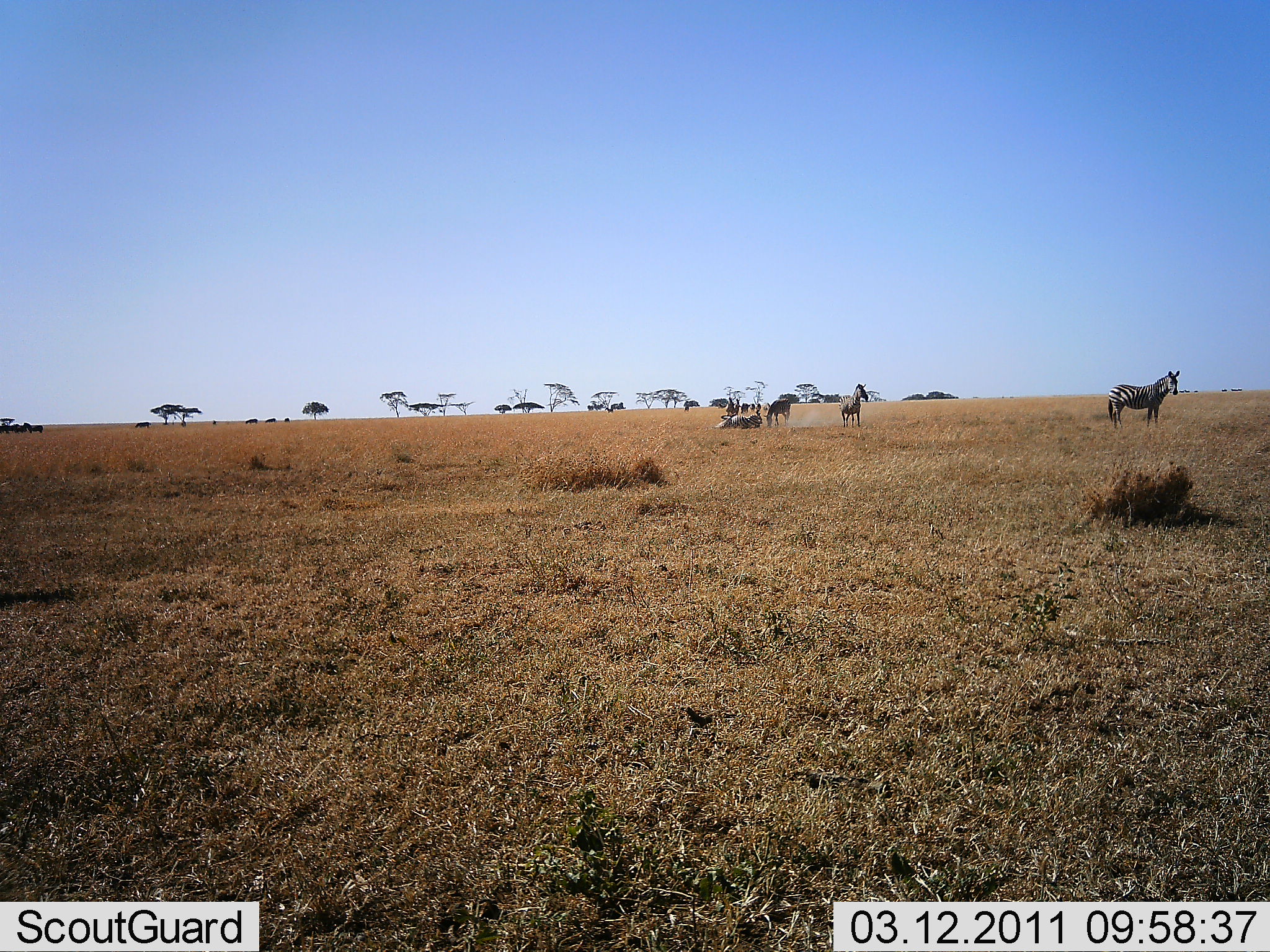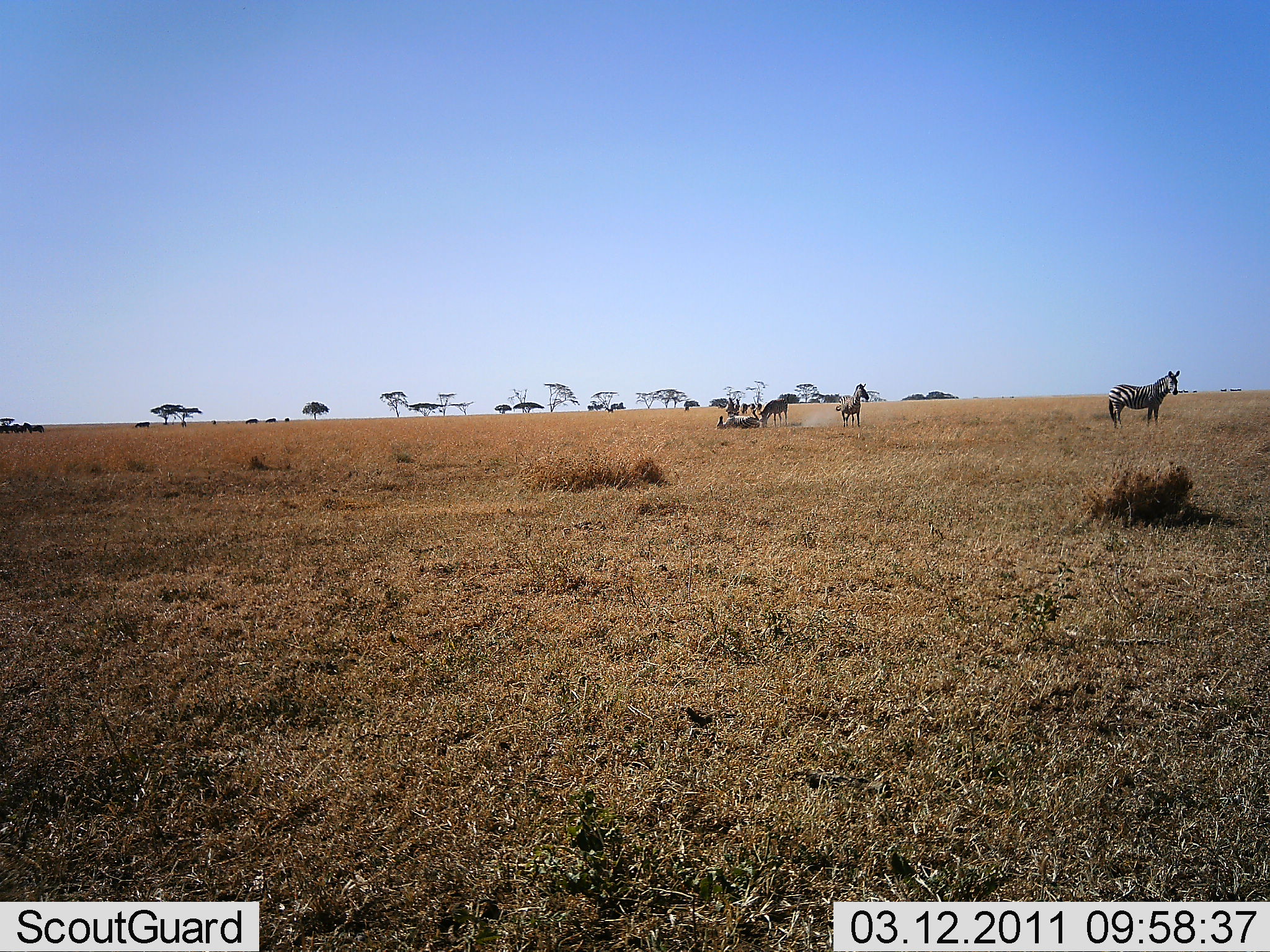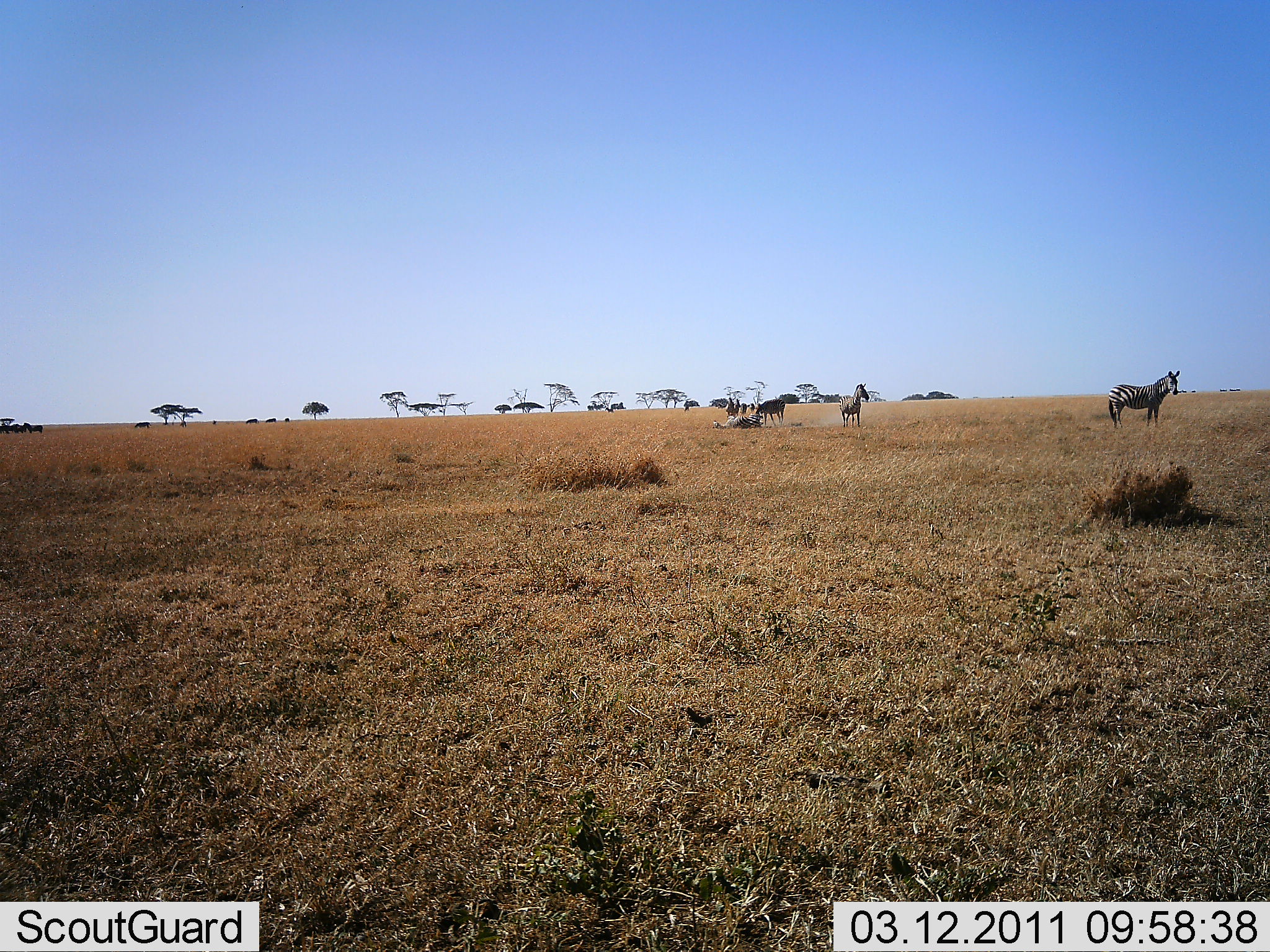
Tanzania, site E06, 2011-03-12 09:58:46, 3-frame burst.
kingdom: Animalia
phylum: Chordata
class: Mammalia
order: Perissodactyla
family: Equidae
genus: Equus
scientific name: Equus quagga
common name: plains zebra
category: zebra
Zebra (plains zebra) (Equus quagga), count 4. Behavior (volunteer vote fractions): standing 62%, resting 54%, moving 31%, interacting 31%. Young present (vote fraction): 0%. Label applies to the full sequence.